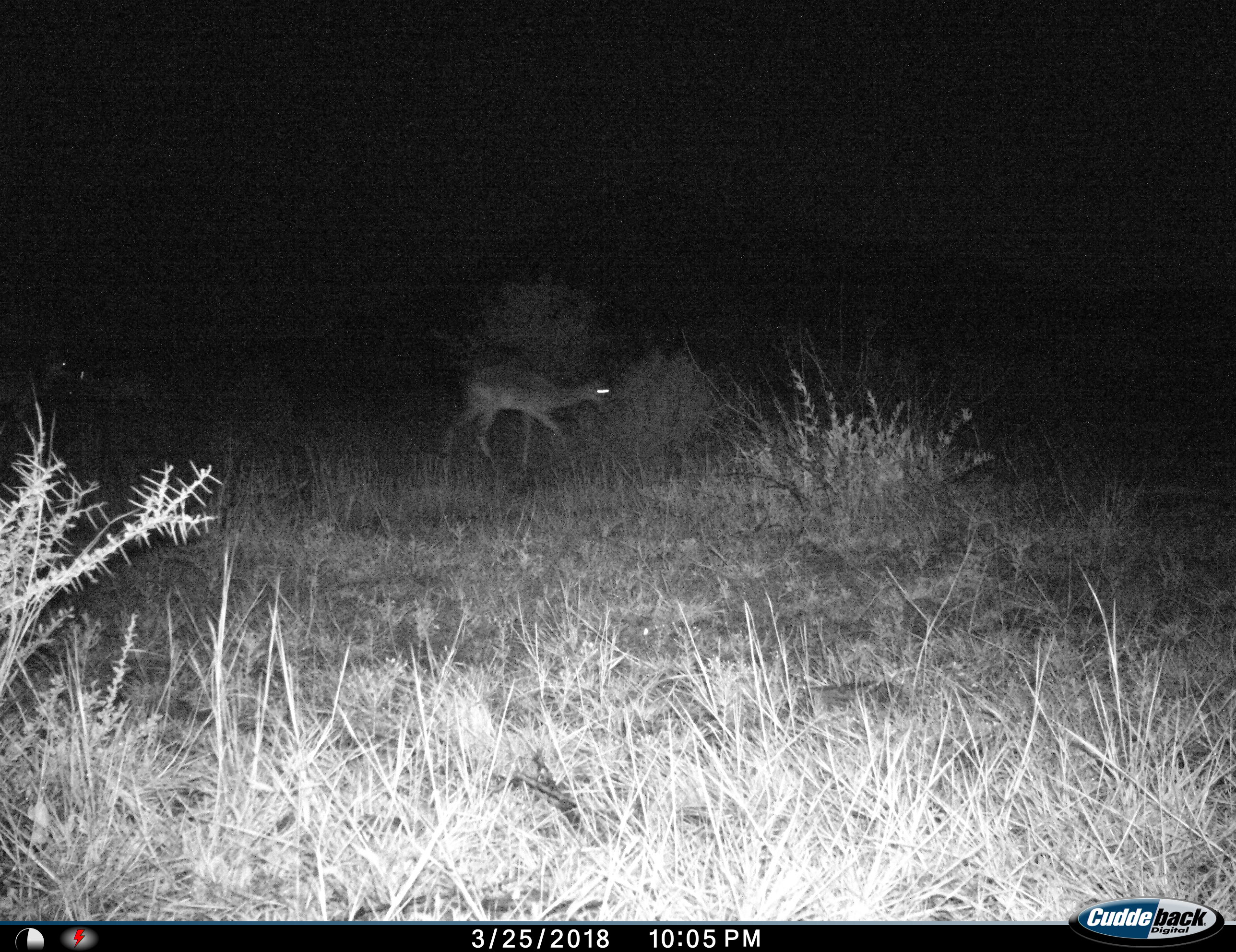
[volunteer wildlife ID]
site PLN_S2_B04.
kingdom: Animalia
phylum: Chordata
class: Mammalia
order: Artiodactyla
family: Bovidae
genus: Aepyceros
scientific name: Aepyceros melampus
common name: impala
Impala (Aepyceros melampus), count 1. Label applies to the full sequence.